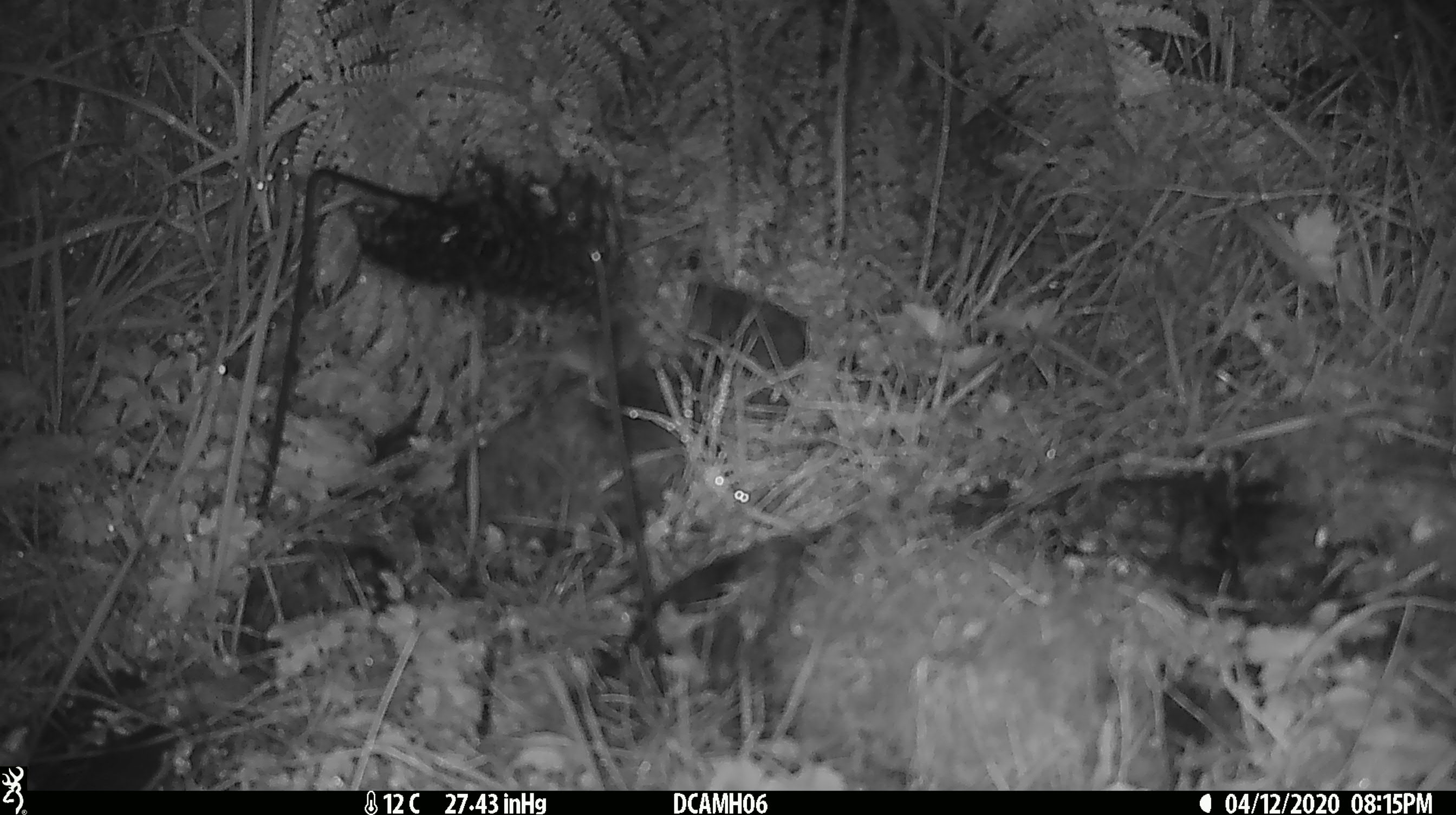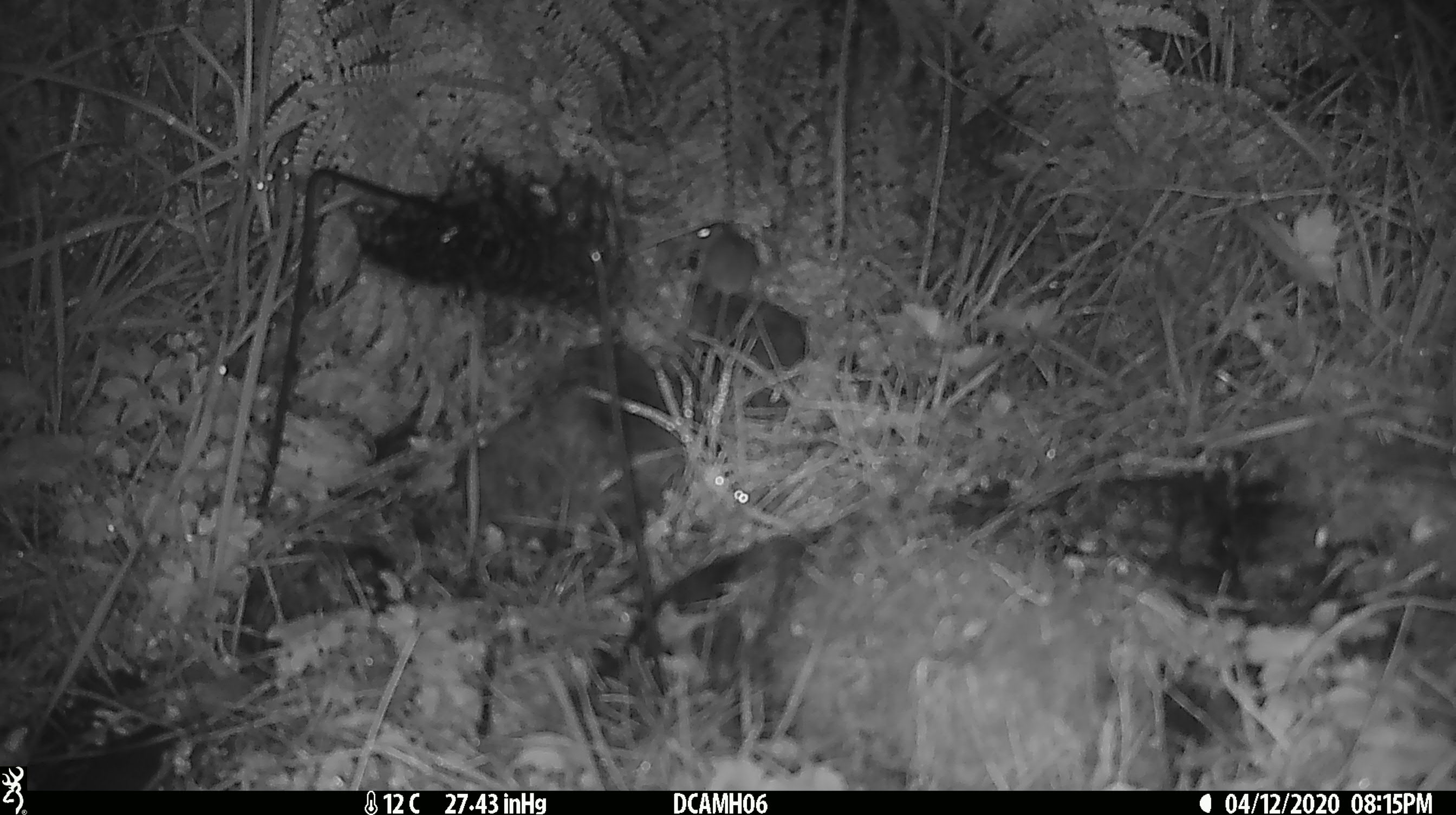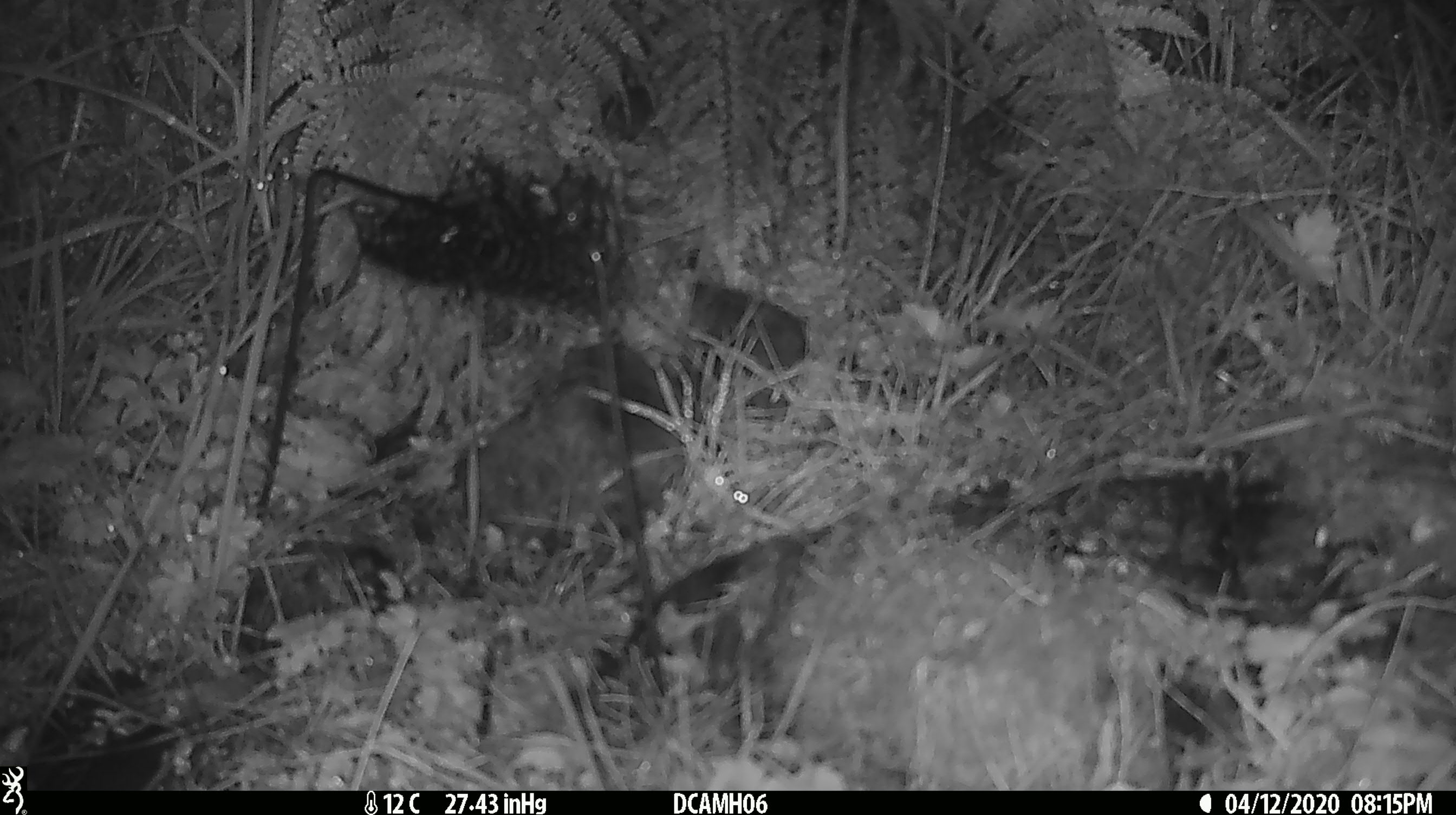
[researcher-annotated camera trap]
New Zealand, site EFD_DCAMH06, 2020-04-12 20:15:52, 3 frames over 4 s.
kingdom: Animalia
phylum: Chordata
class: Mammalia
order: Rodentia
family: Muridae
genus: Mus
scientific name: Mus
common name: mouse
Mouse (Mus).